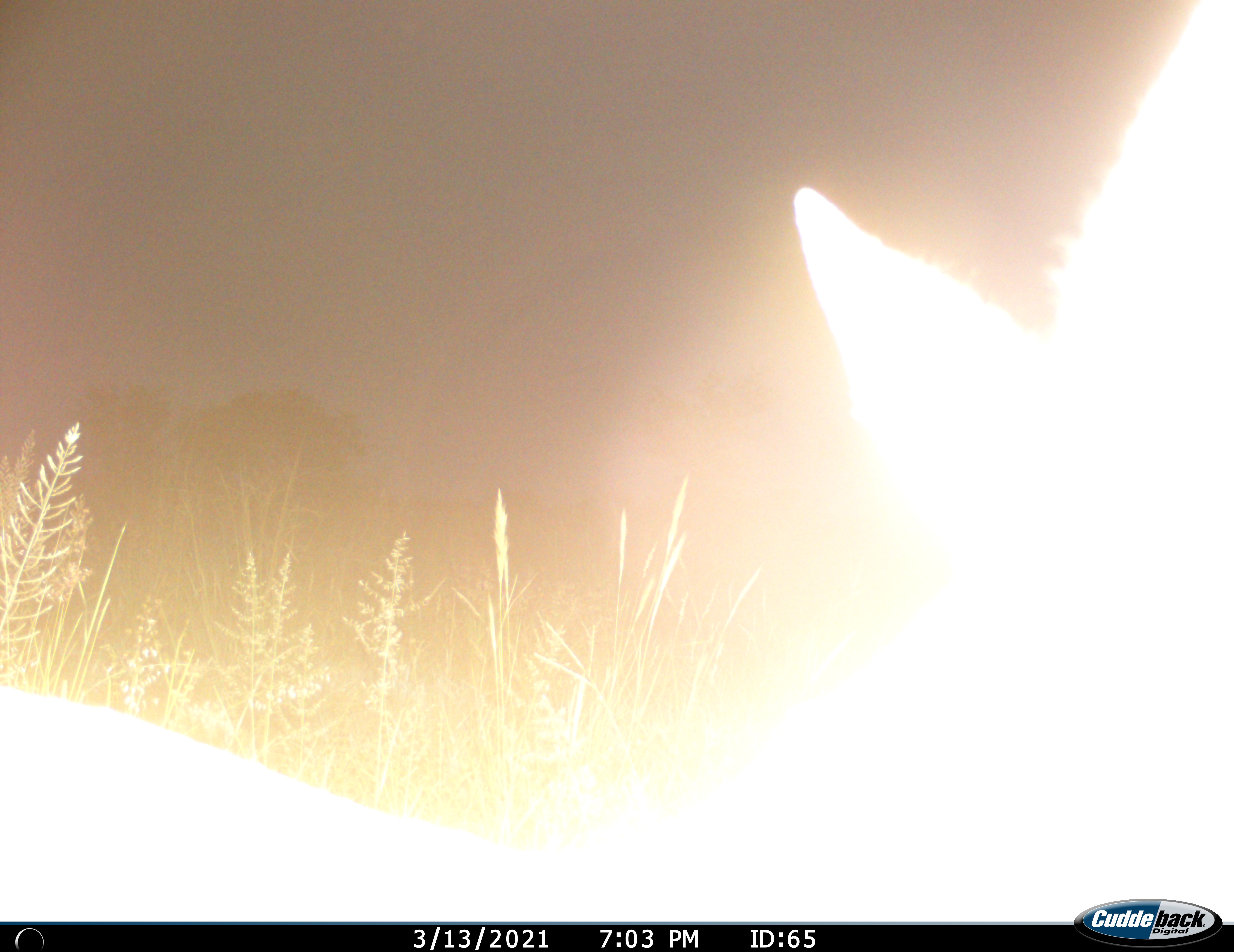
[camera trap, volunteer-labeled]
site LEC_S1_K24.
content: unidentified animal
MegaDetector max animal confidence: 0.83